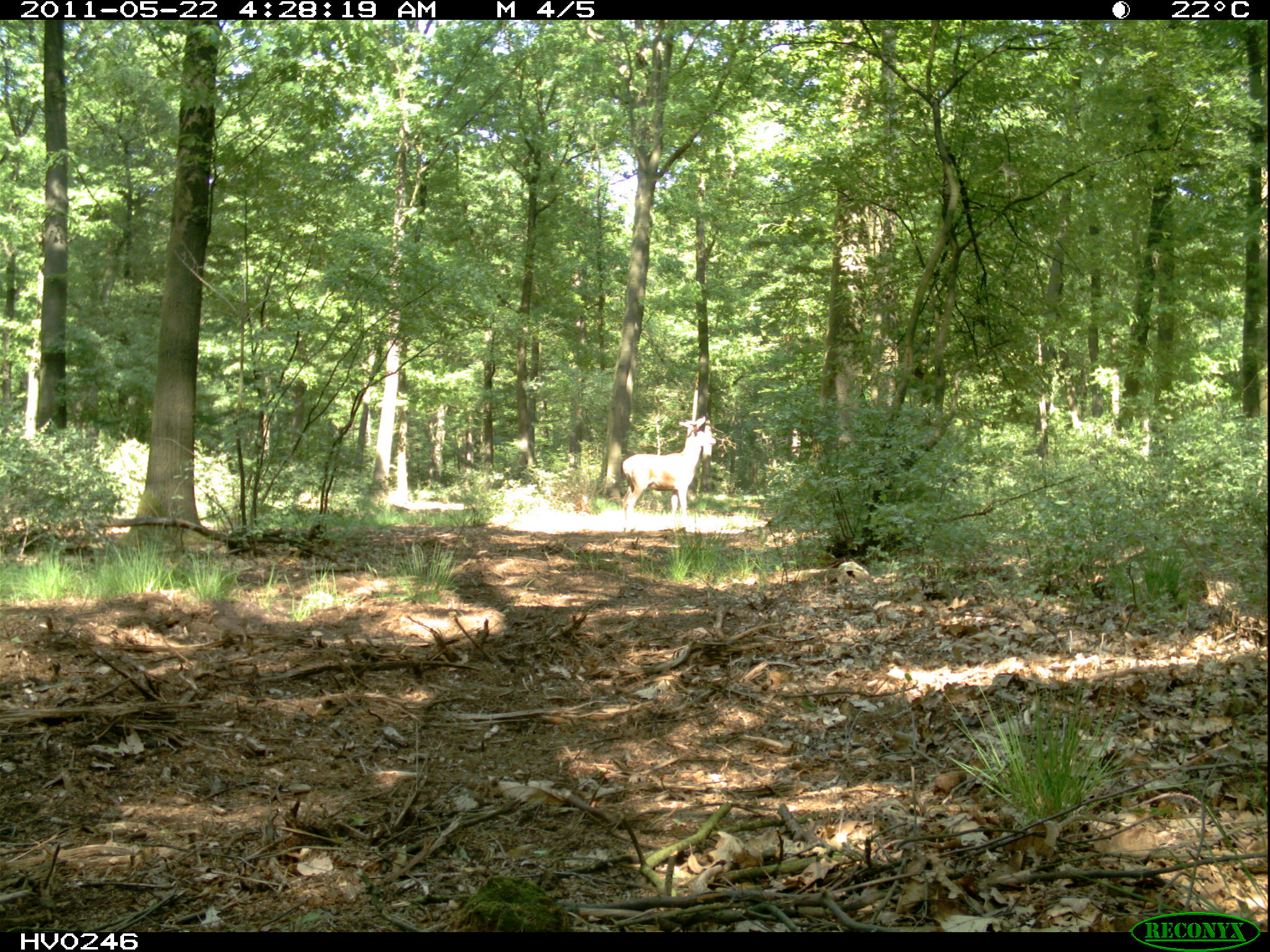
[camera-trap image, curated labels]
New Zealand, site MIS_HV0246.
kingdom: Animalia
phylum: Chordata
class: Mammalia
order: Artiodactyla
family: Cervidae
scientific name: Cervidae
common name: deer